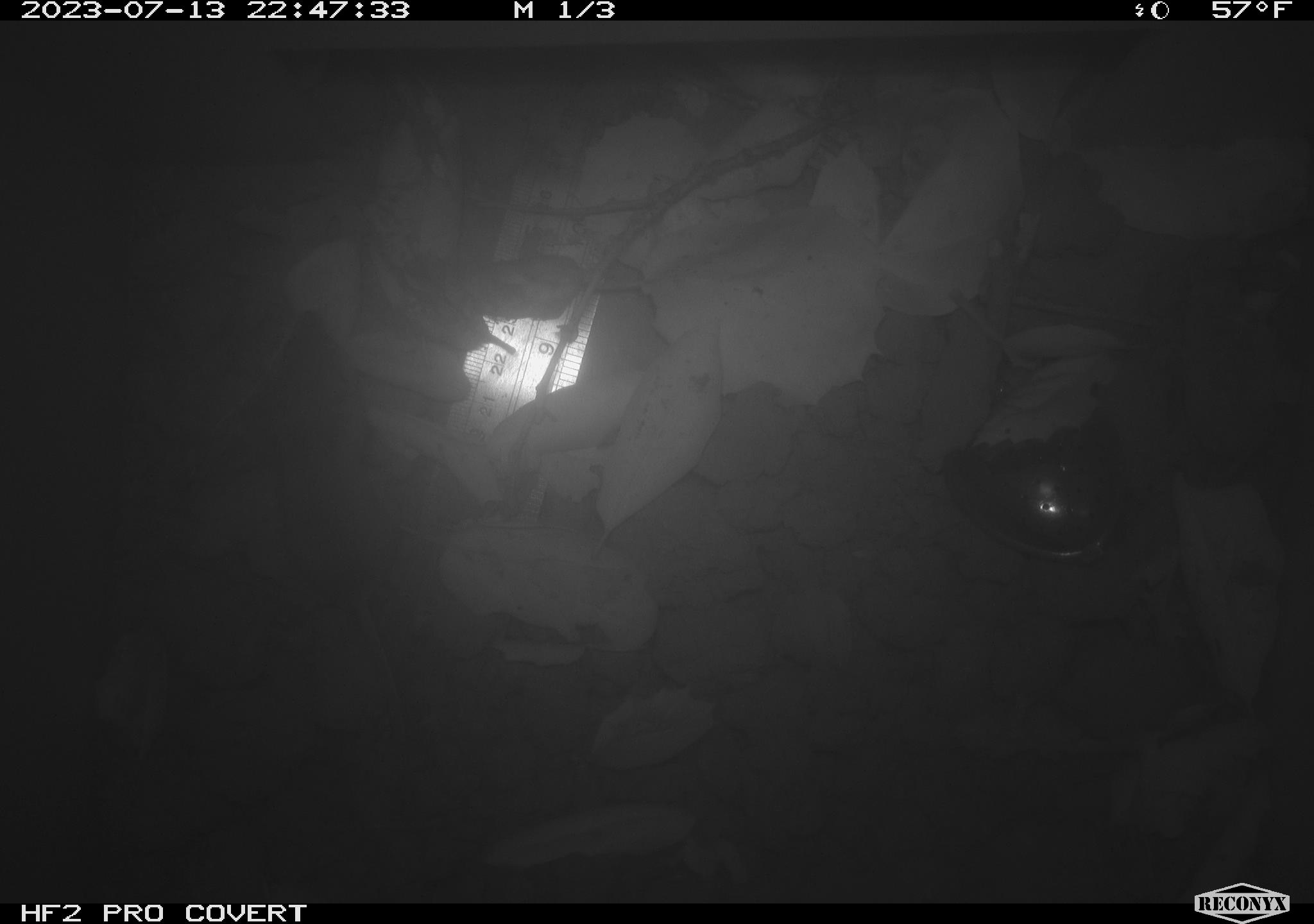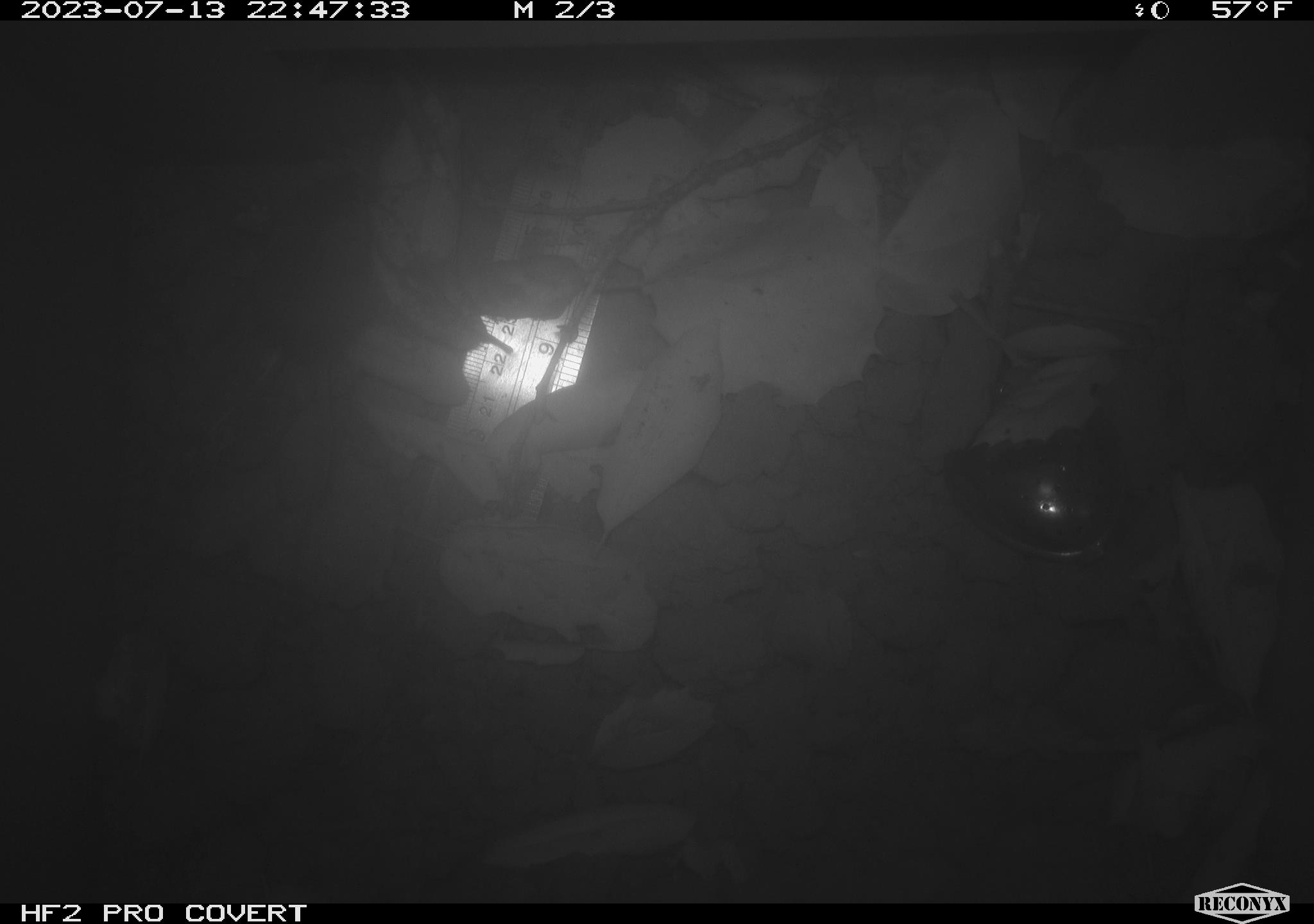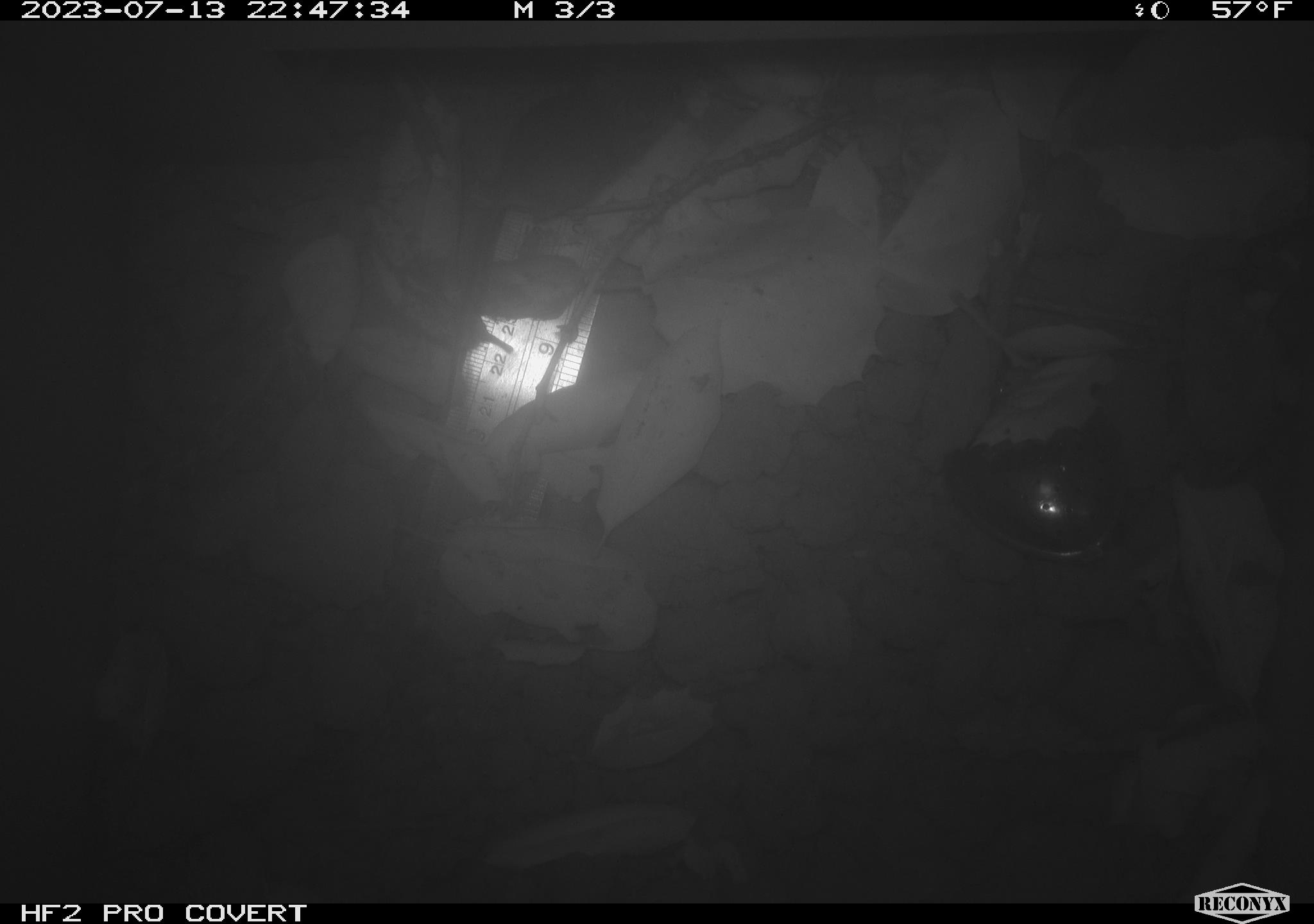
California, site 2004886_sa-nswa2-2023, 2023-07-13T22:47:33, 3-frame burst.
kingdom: Animalia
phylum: Chordata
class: Mammalia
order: Rodentia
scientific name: Rodentia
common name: mouse species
Mouse species (Rodentia).